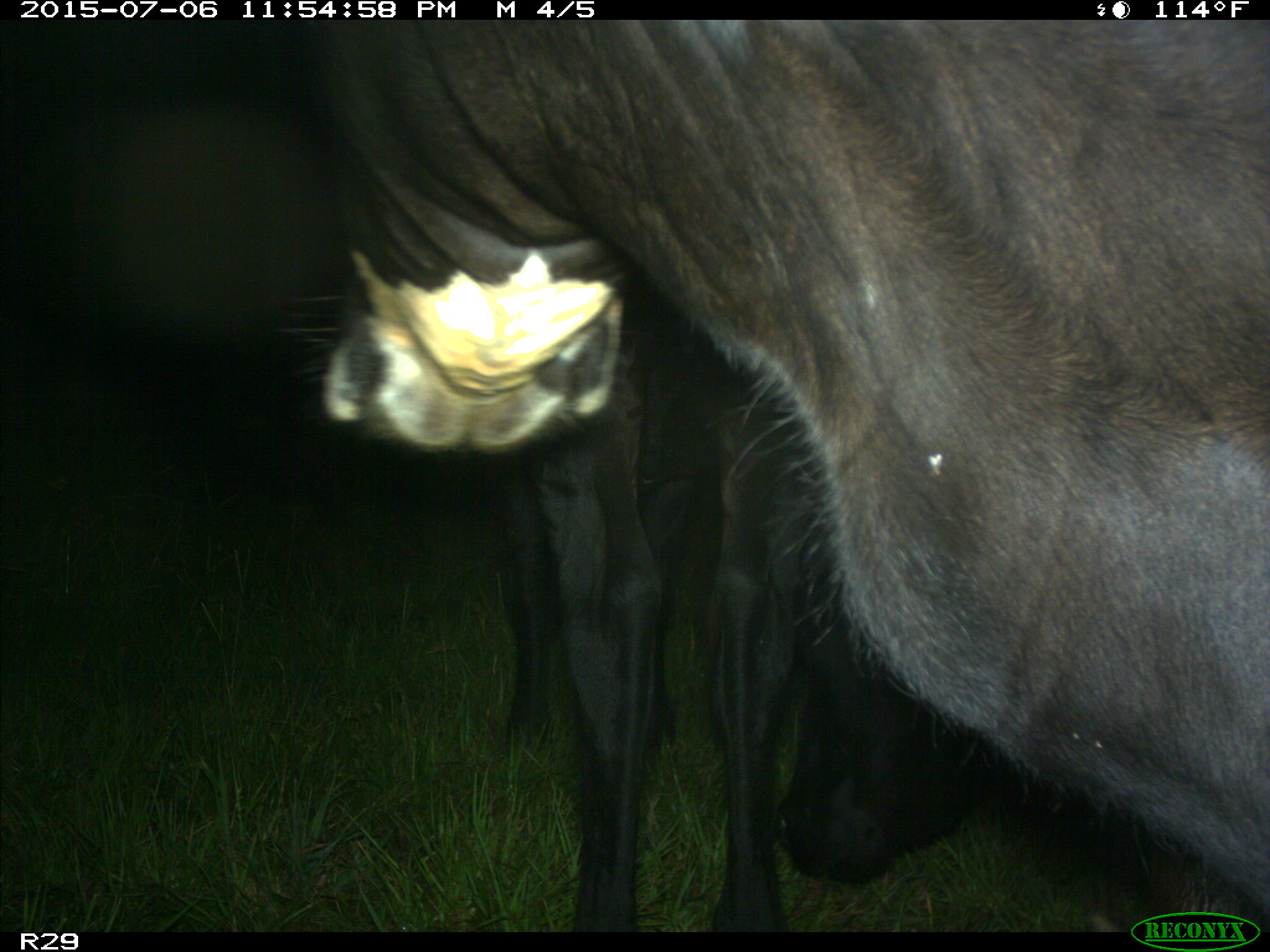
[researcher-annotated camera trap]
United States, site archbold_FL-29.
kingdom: Animalia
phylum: Chordata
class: Mammalia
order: Artiodactyla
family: Bovidae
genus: Bos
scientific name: Bos taurus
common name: domestic cow